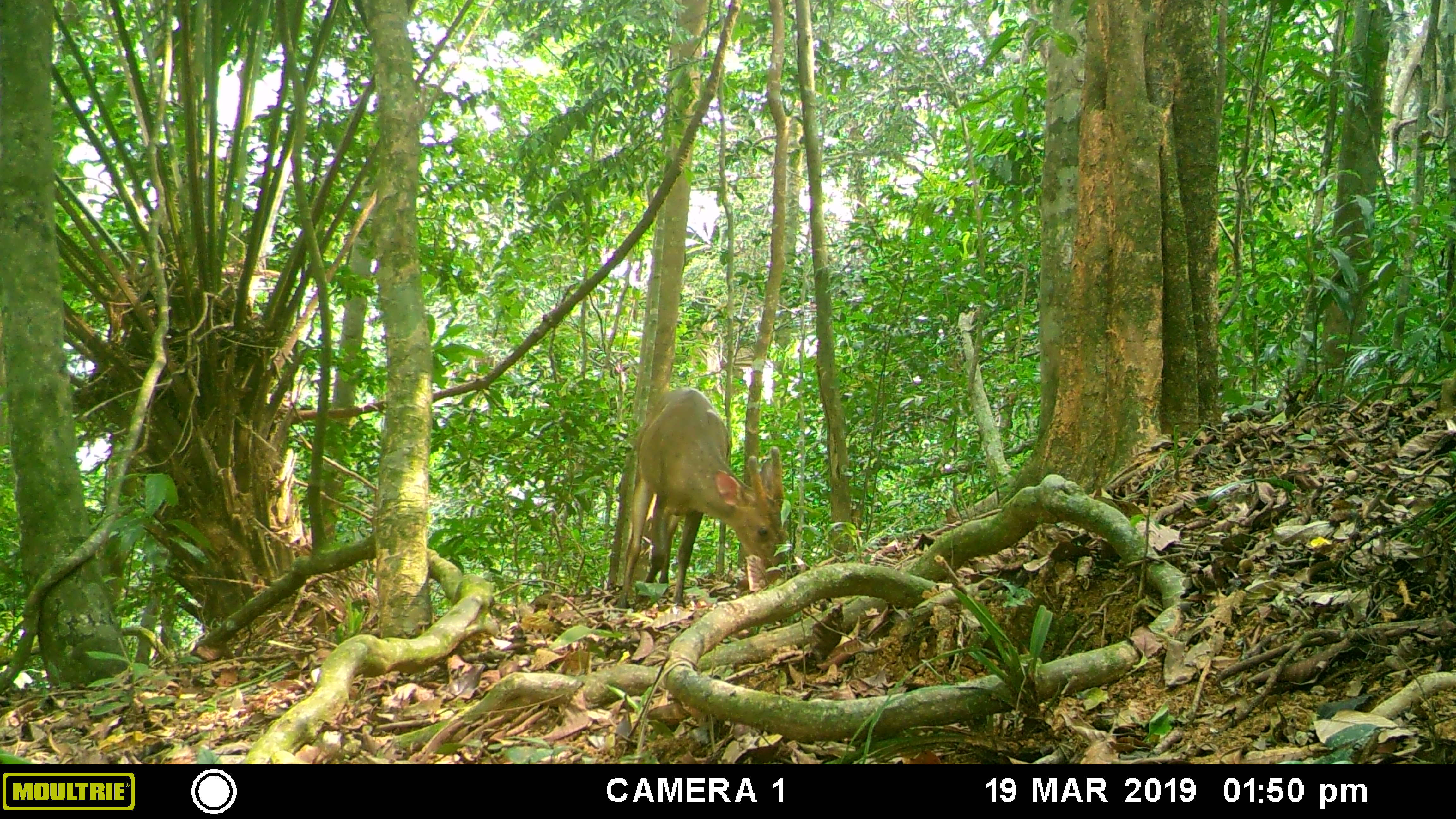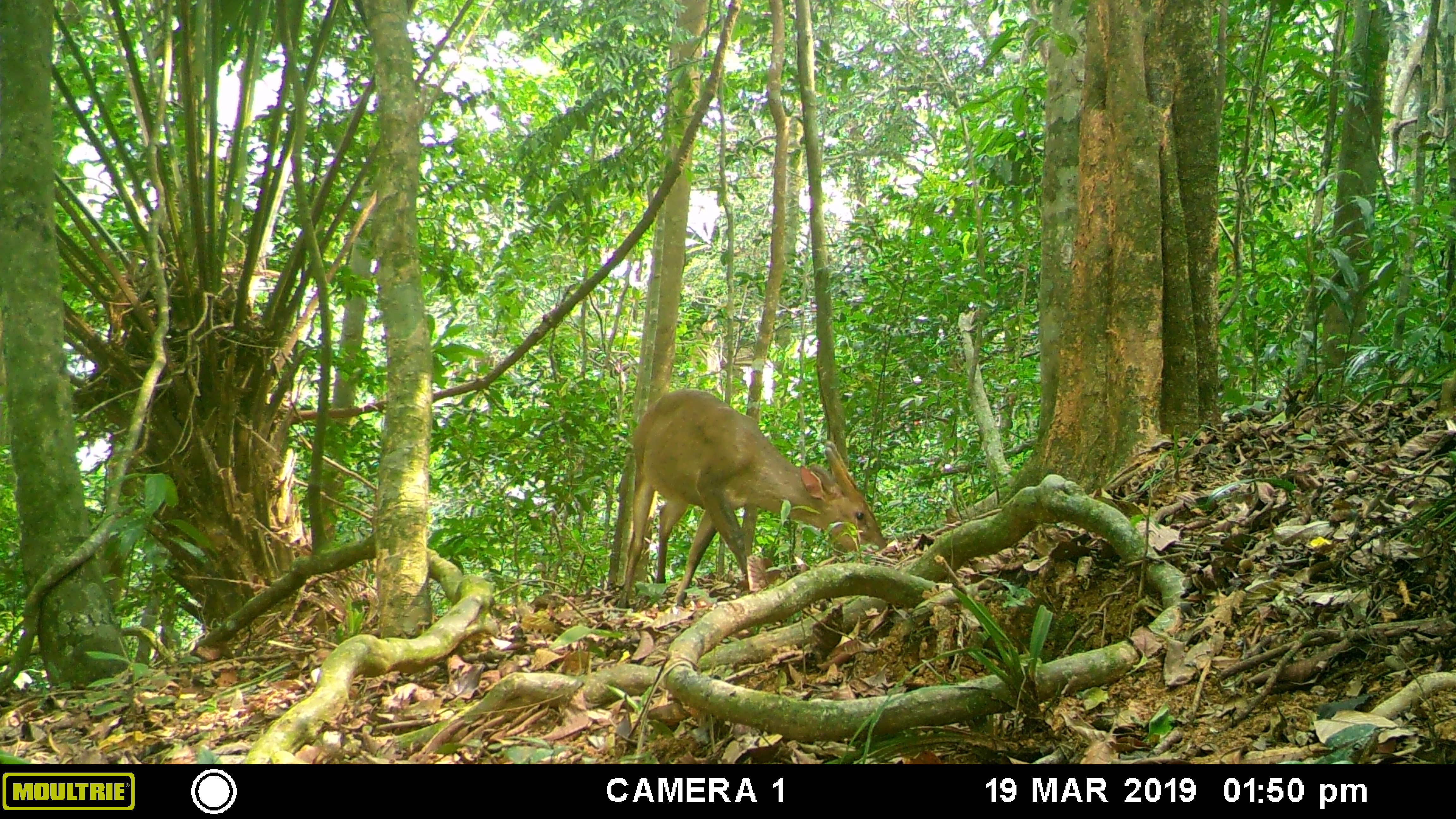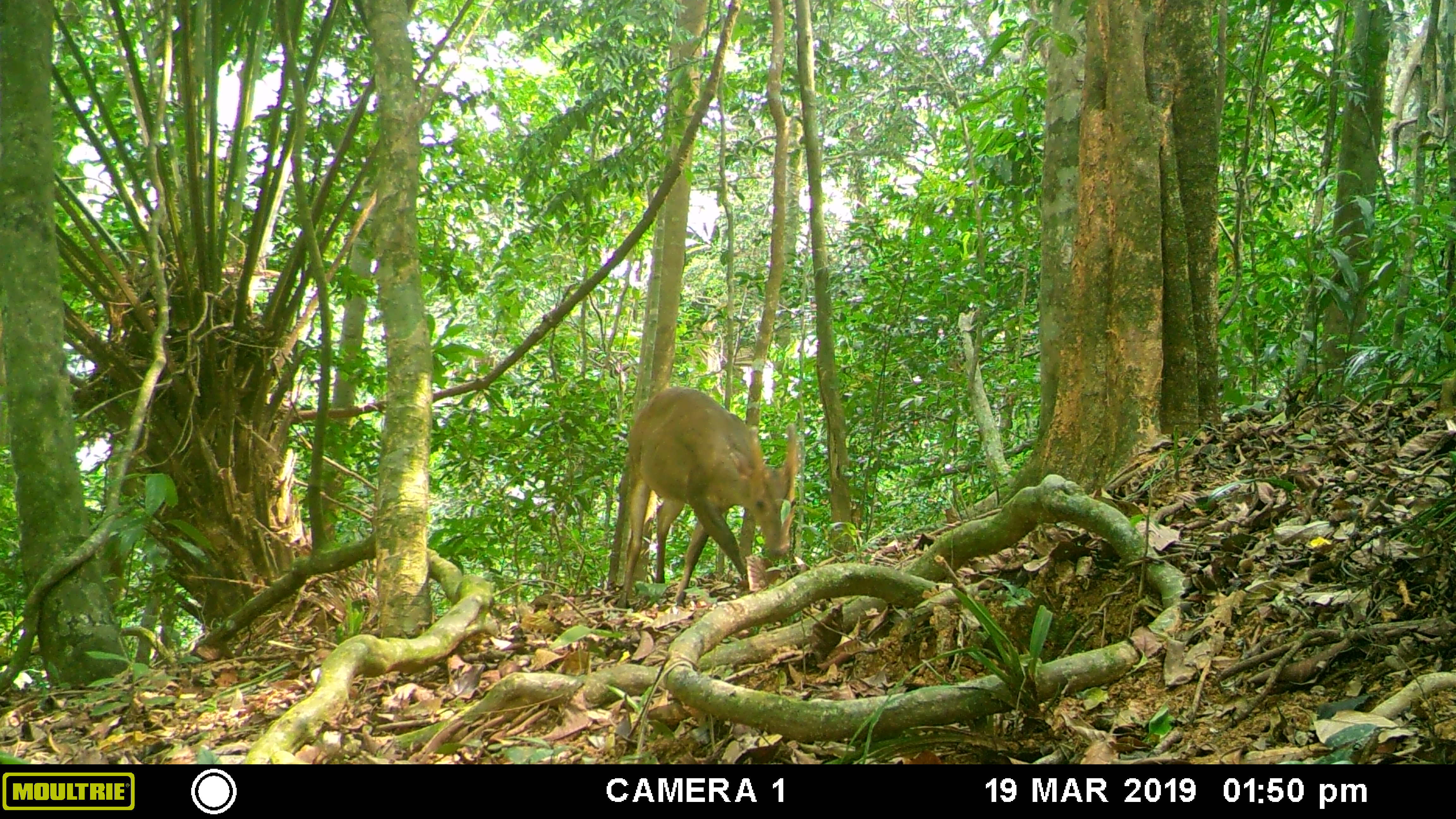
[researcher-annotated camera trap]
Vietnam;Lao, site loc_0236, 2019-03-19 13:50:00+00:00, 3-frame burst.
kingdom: Animalia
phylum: Chordata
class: Mammalia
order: Artiodactyla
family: Cervidae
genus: Muntiacus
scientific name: Muntiacus vuquangensis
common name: large-antlered muntjac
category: large antlered muntjac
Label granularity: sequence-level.